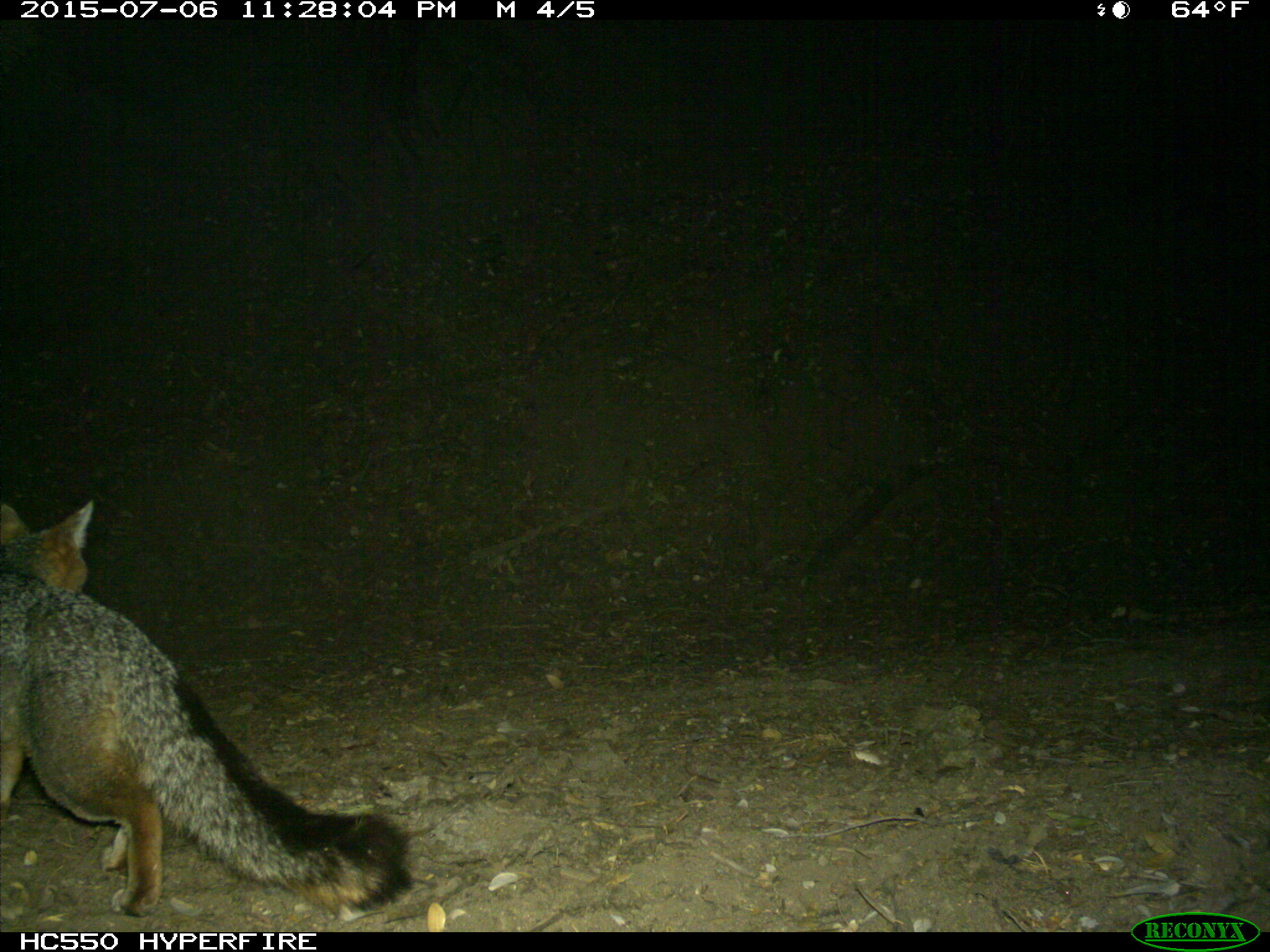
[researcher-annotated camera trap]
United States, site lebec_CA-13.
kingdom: Animalia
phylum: Chordata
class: Mammalia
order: Carnivora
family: Canidae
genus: Urocyon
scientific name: Urocyon cinereoargenteus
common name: gray fox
Urocyon cinereoargenteus (gray fox).